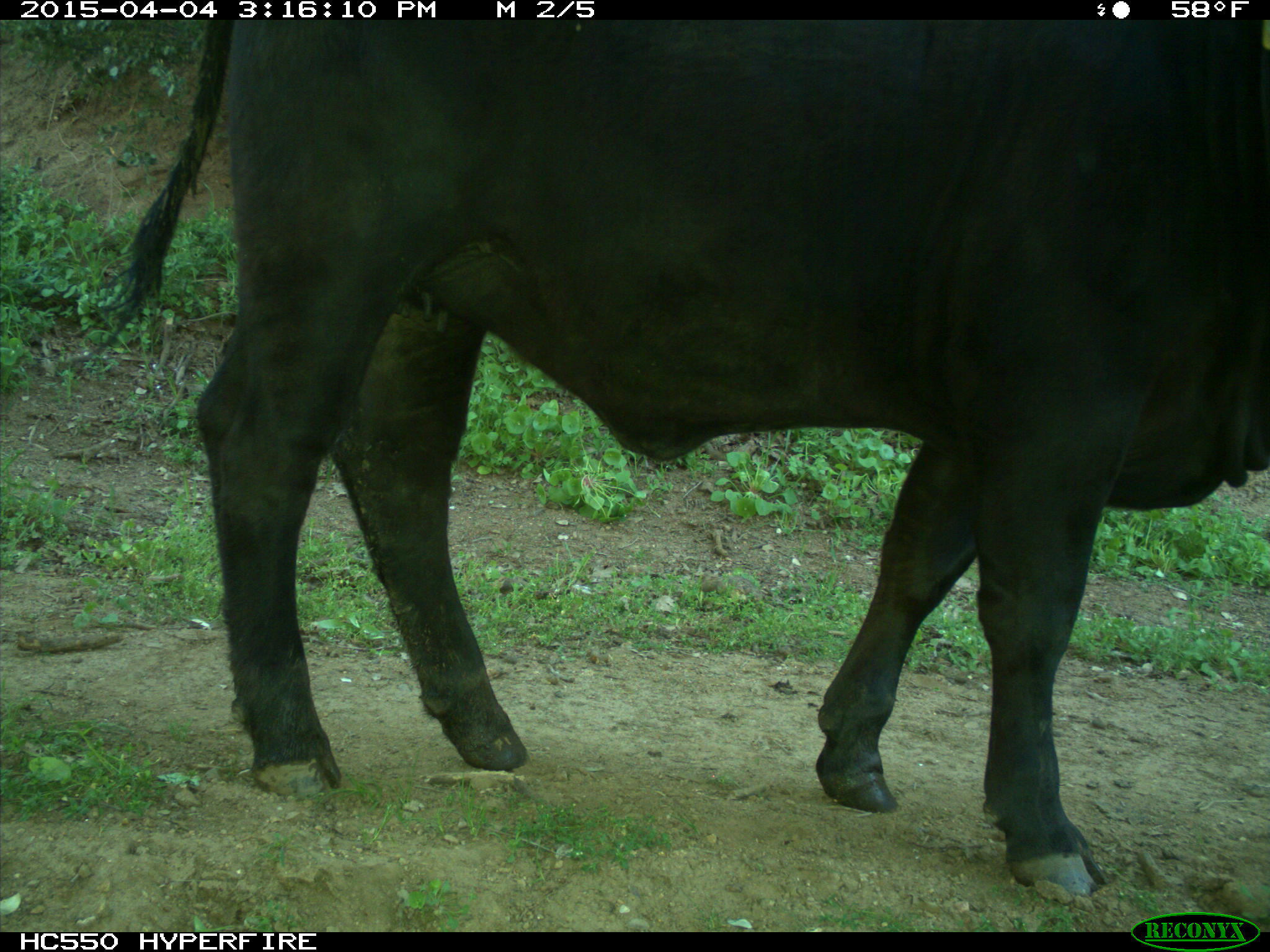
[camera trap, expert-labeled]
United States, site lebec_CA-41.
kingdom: Animalia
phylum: Chordata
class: Mammalia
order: Artiodactyla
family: Bovidae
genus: Bos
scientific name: Bos taurus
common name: domestic cow